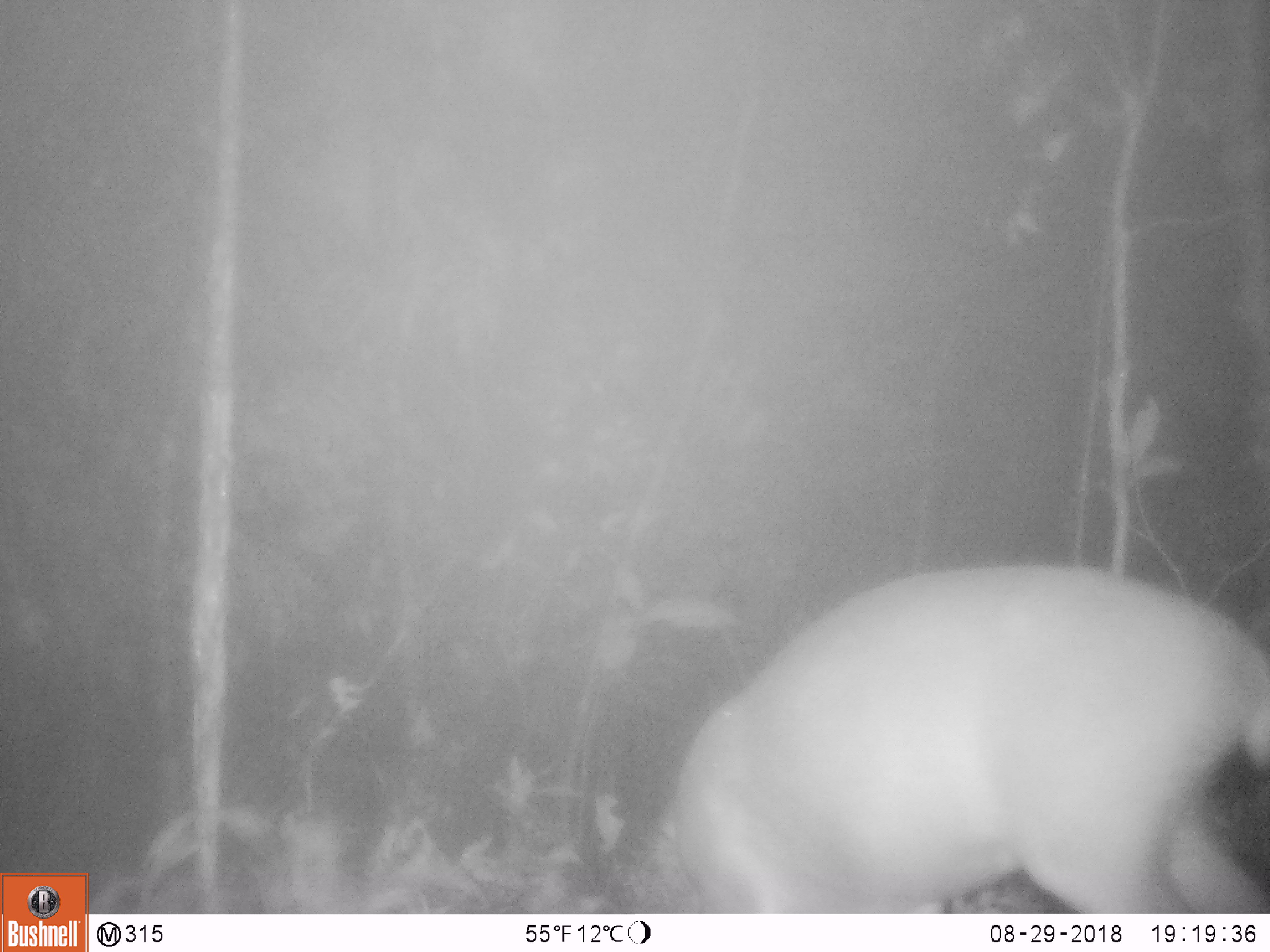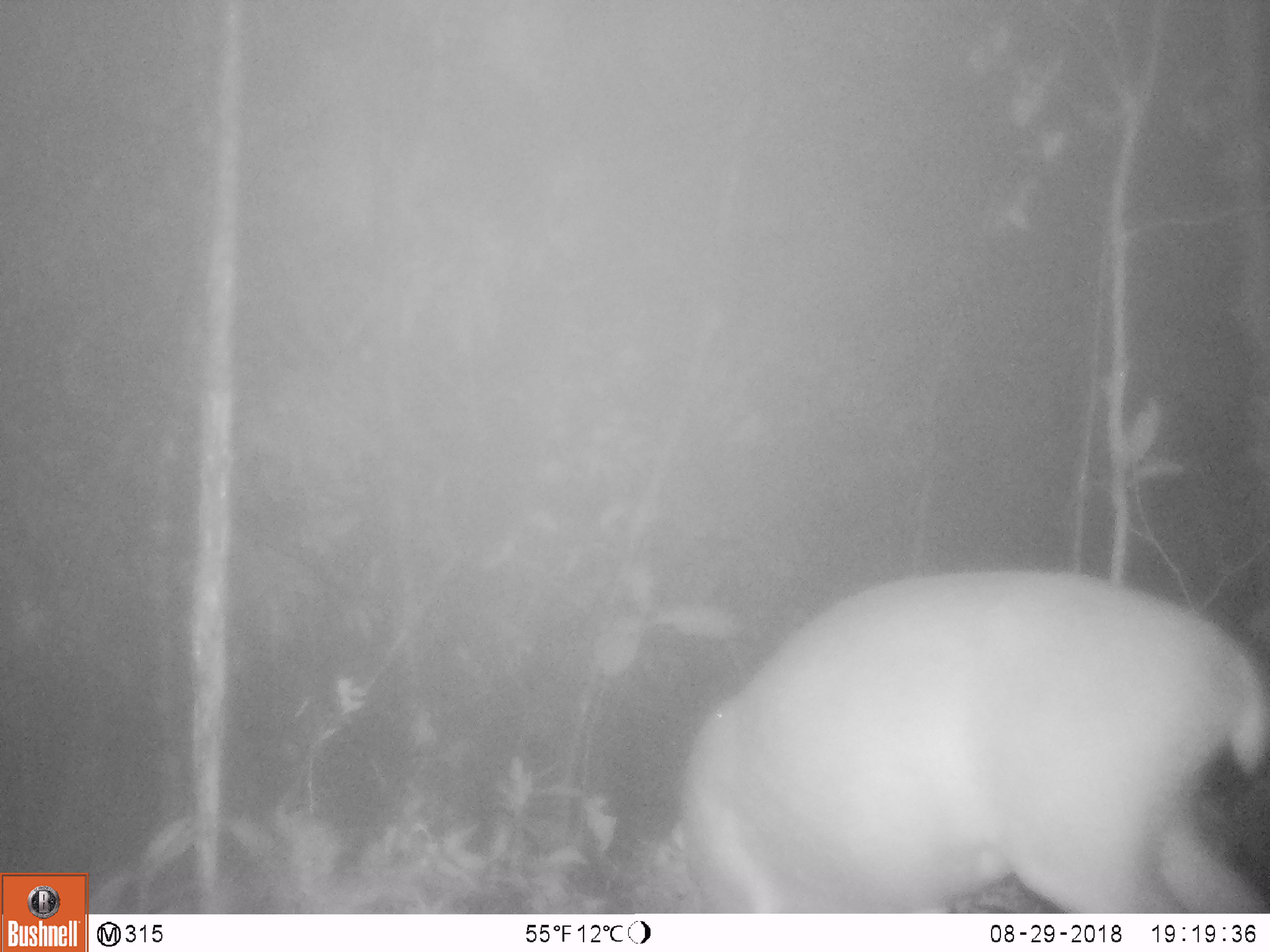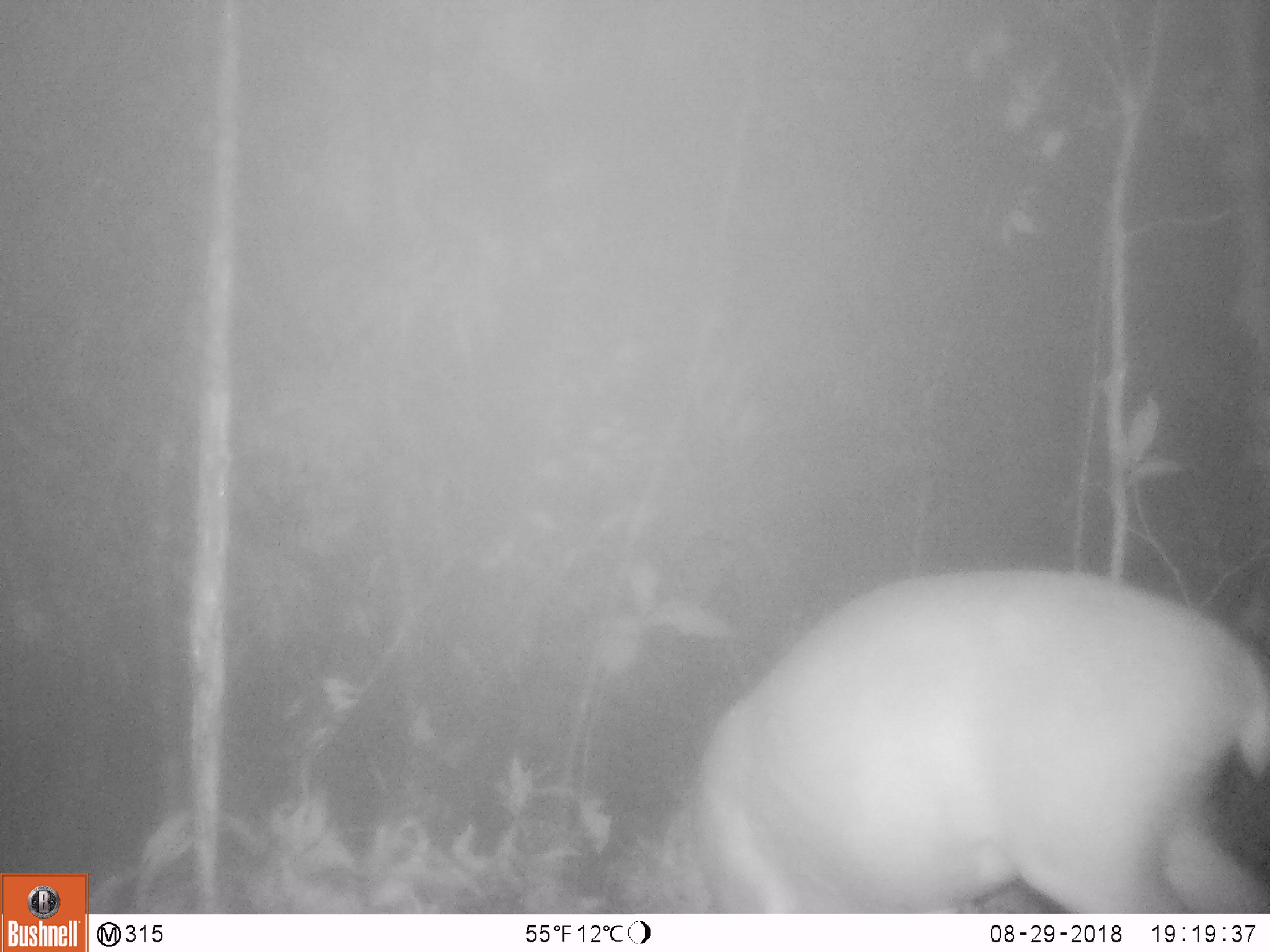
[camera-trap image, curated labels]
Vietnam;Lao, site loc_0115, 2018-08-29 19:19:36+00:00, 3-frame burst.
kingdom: Animalia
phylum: Chordata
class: Mammalia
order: Artiodactyla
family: Cervidae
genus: Muntiacus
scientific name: Muntiacus vuquangensis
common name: large-antlered muntjac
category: large antlered muntjac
Large antlered muntjac (large-antlered muntjac) (Muntiacus vuquangensis). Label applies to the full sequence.